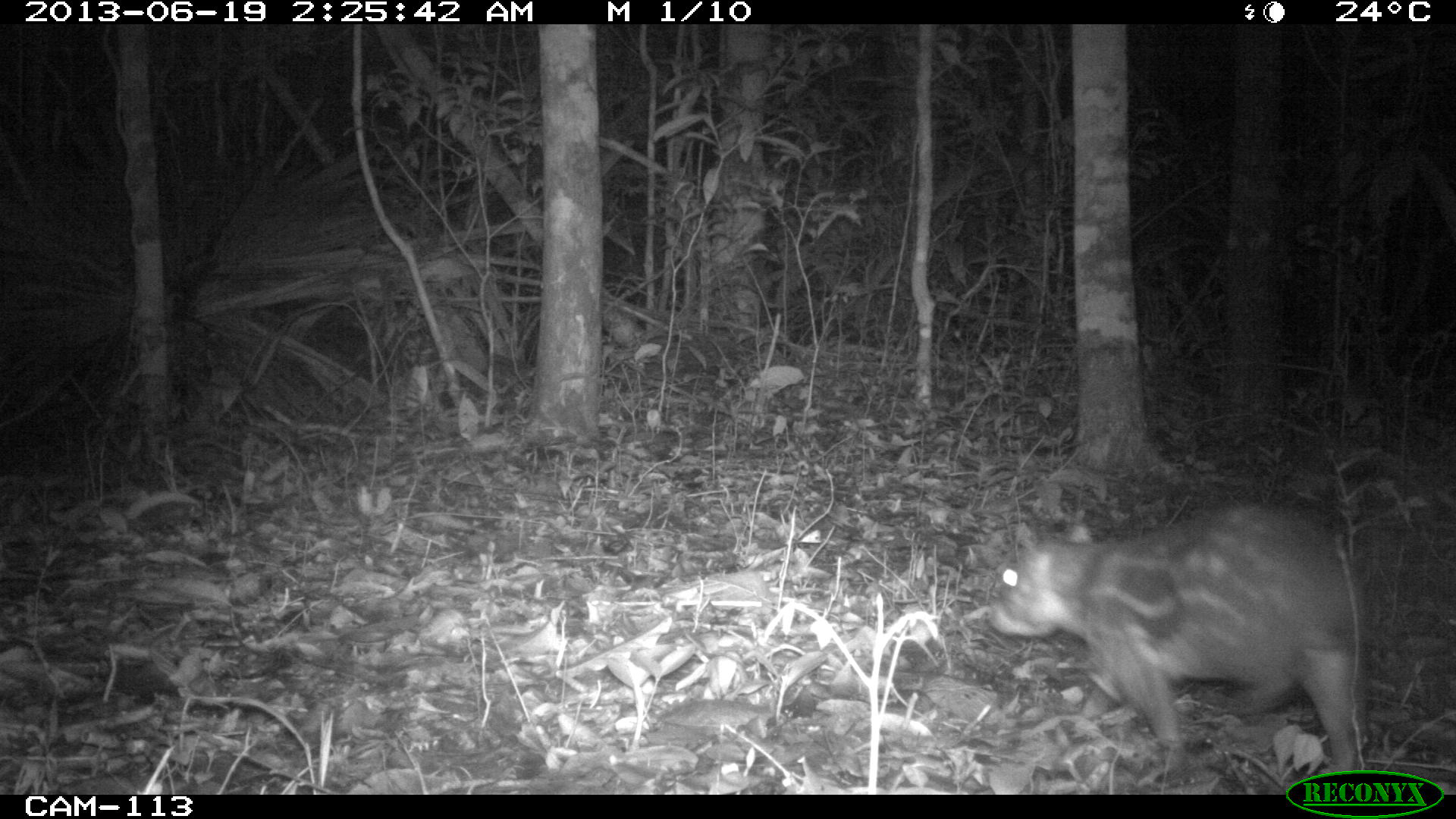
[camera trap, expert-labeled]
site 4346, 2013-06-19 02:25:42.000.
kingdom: Animalia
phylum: Chordata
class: Mammalia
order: Rodentia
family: Cuniculidae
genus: Cuniculus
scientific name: Cuniculus paca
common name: lowland paca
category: agouti paca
Agouti paca (lowland paca) (Cuniculus paca), count 1.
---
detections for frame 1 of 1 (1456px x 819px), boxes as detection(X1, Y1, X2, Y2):
agouti paca: detection(990, 504, 1365, 773)